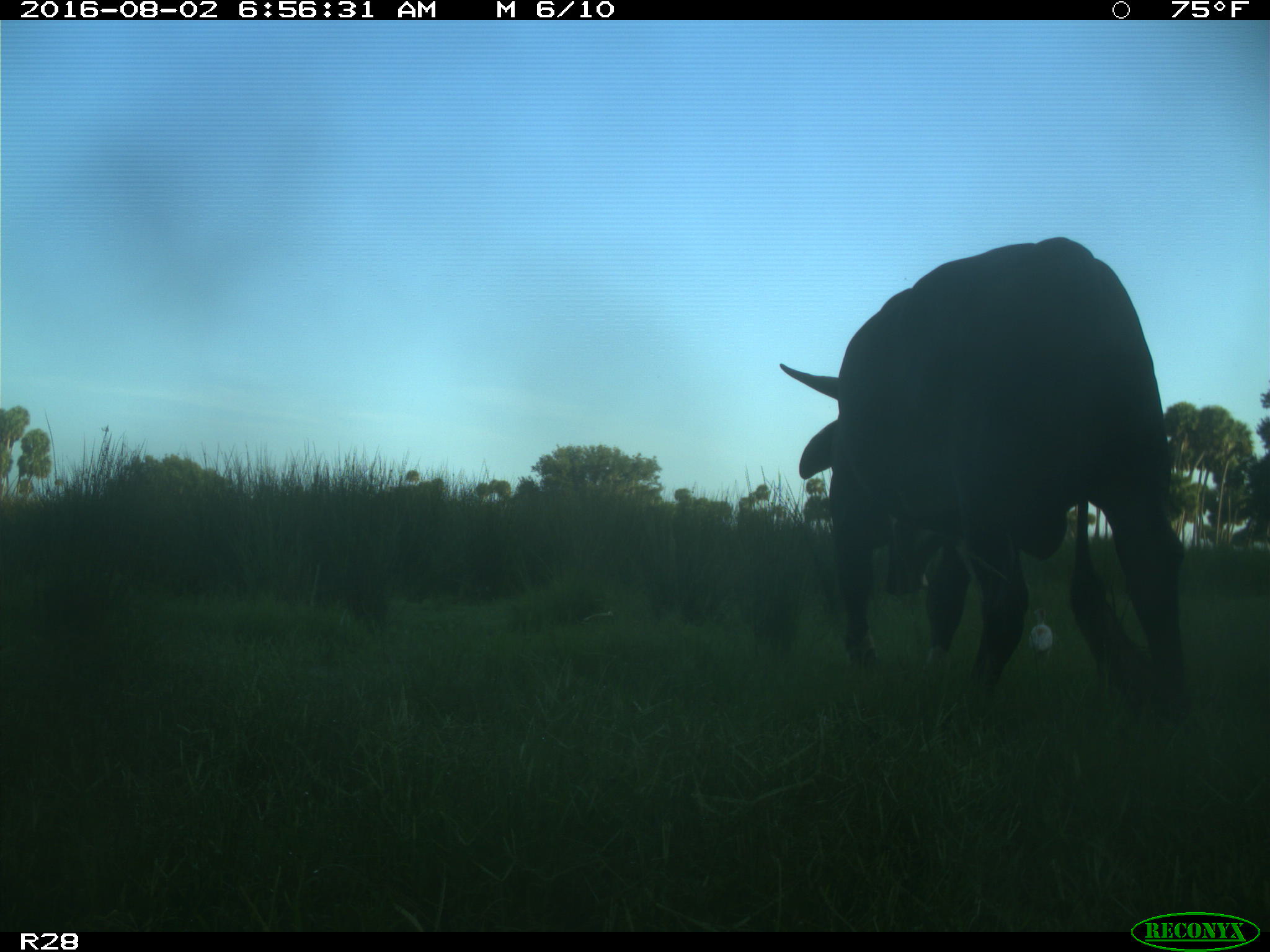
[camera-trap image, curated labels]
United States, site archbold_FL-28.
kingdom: Animalia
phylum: Chordata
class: Mammalia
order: Artiodactyla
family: Bovidae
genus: Bos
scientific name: Bos taurus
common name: domestic cow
Bos taurus (domestic cow).